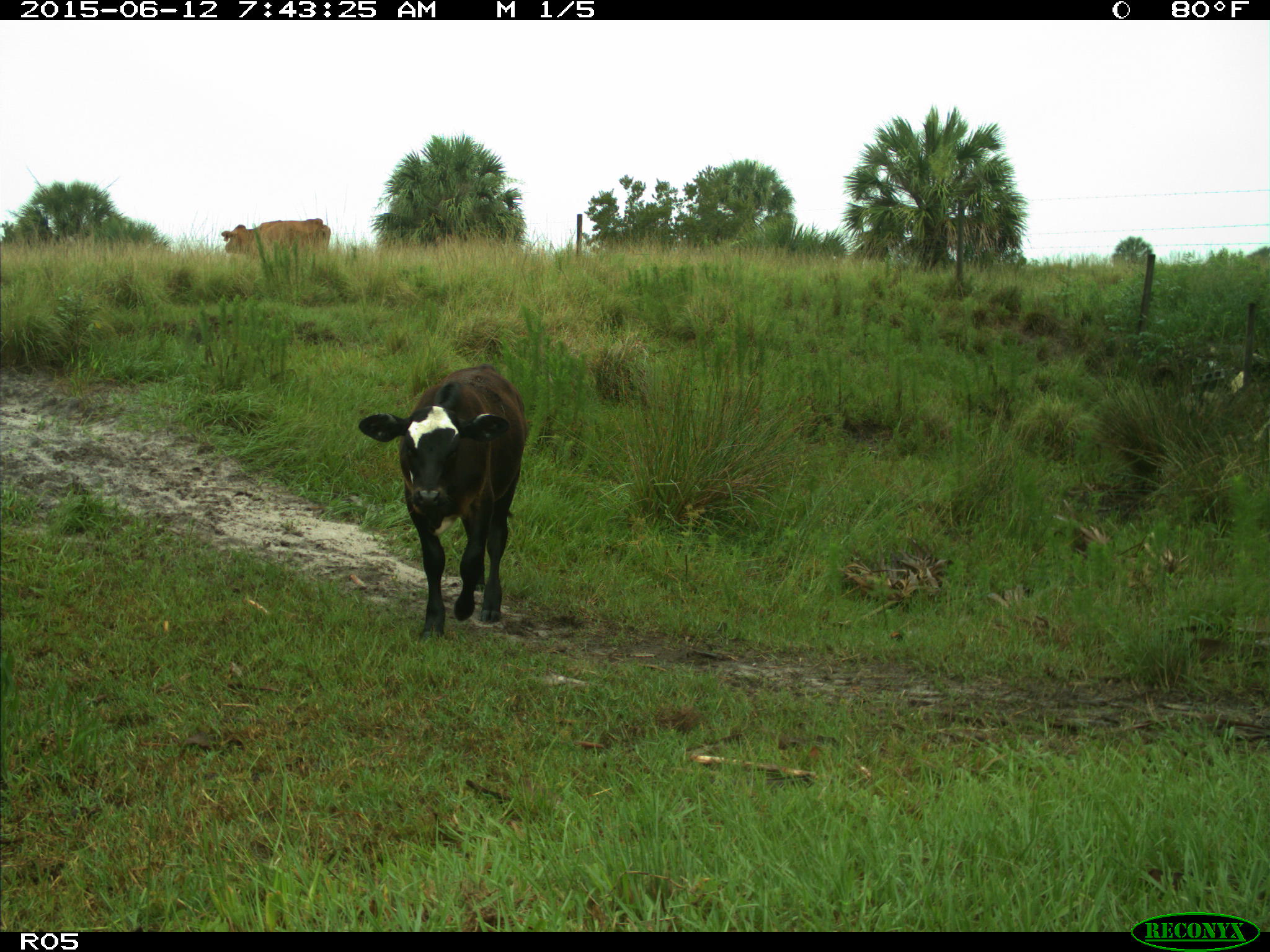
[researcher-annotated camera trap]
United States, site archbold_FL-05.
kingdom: Animalia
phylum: Chordata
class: Mammalia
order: Artiodactyla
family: Bovidae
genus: Bos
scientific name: Bos taurus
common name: domestic cow